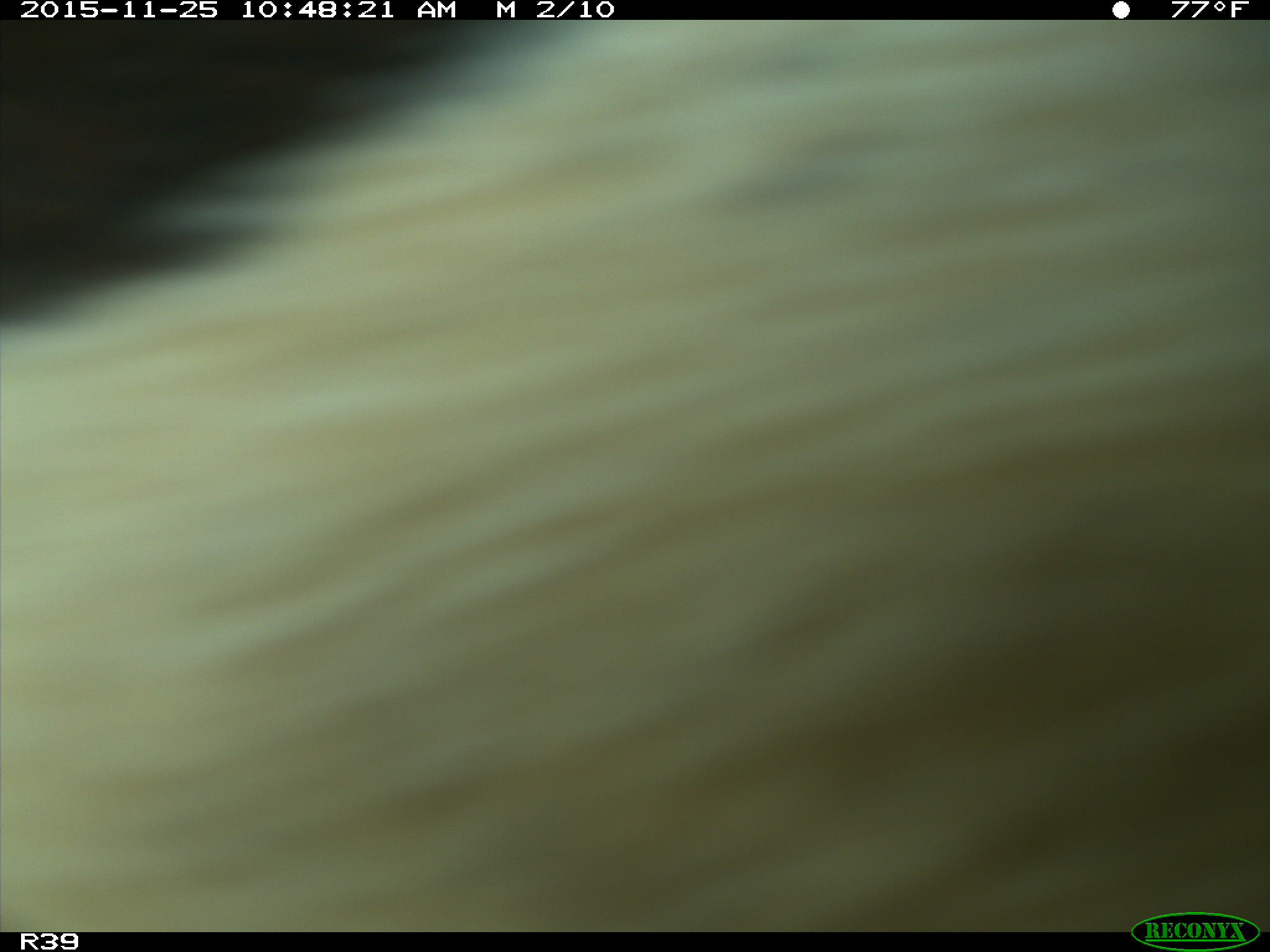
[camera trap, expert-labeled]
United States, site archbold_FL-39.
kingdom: Animalia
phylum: Chordata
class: Mammalia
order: Artiodactyla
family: Bovidae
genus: Bos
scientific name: Bos taurus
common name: domestic cow